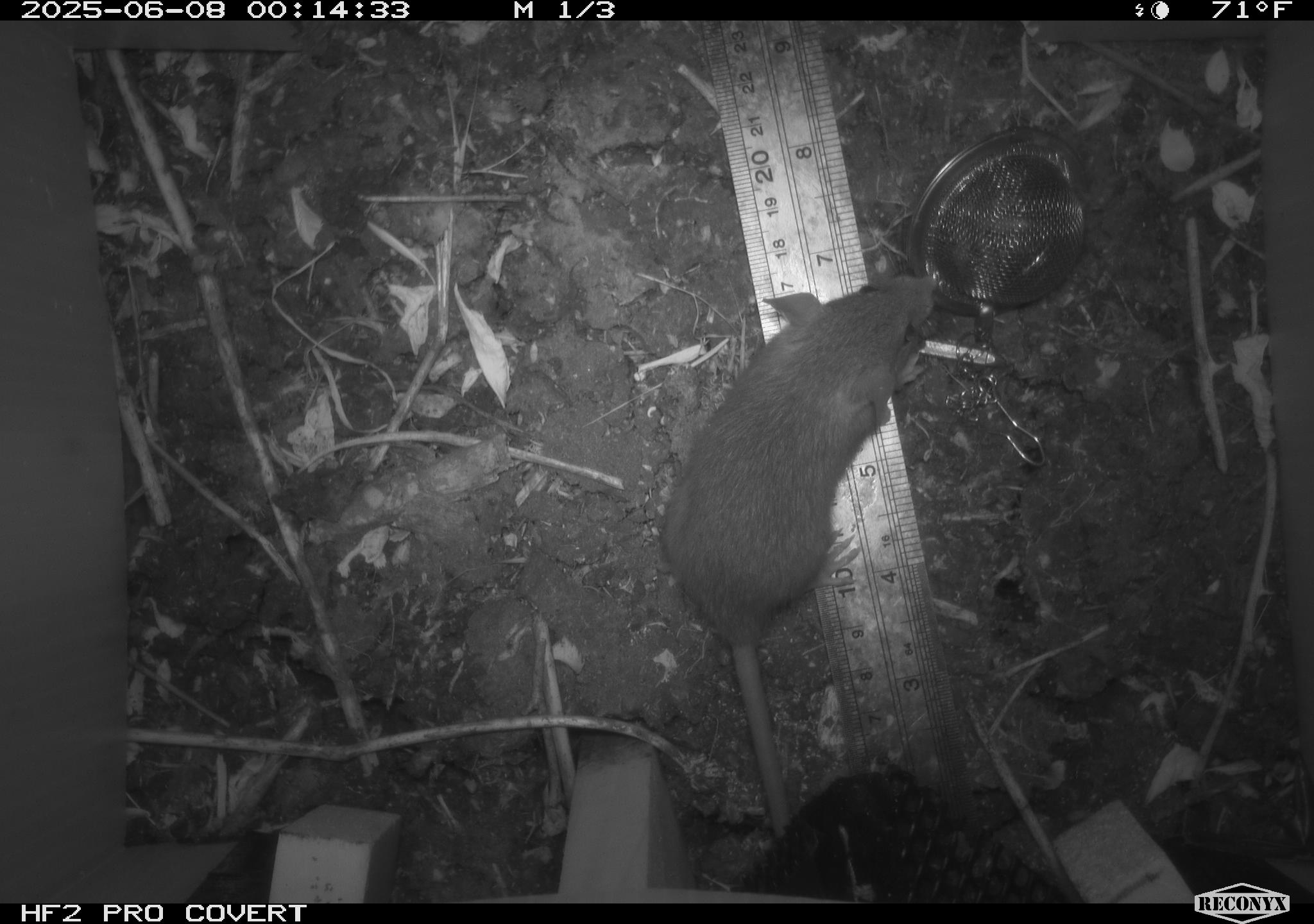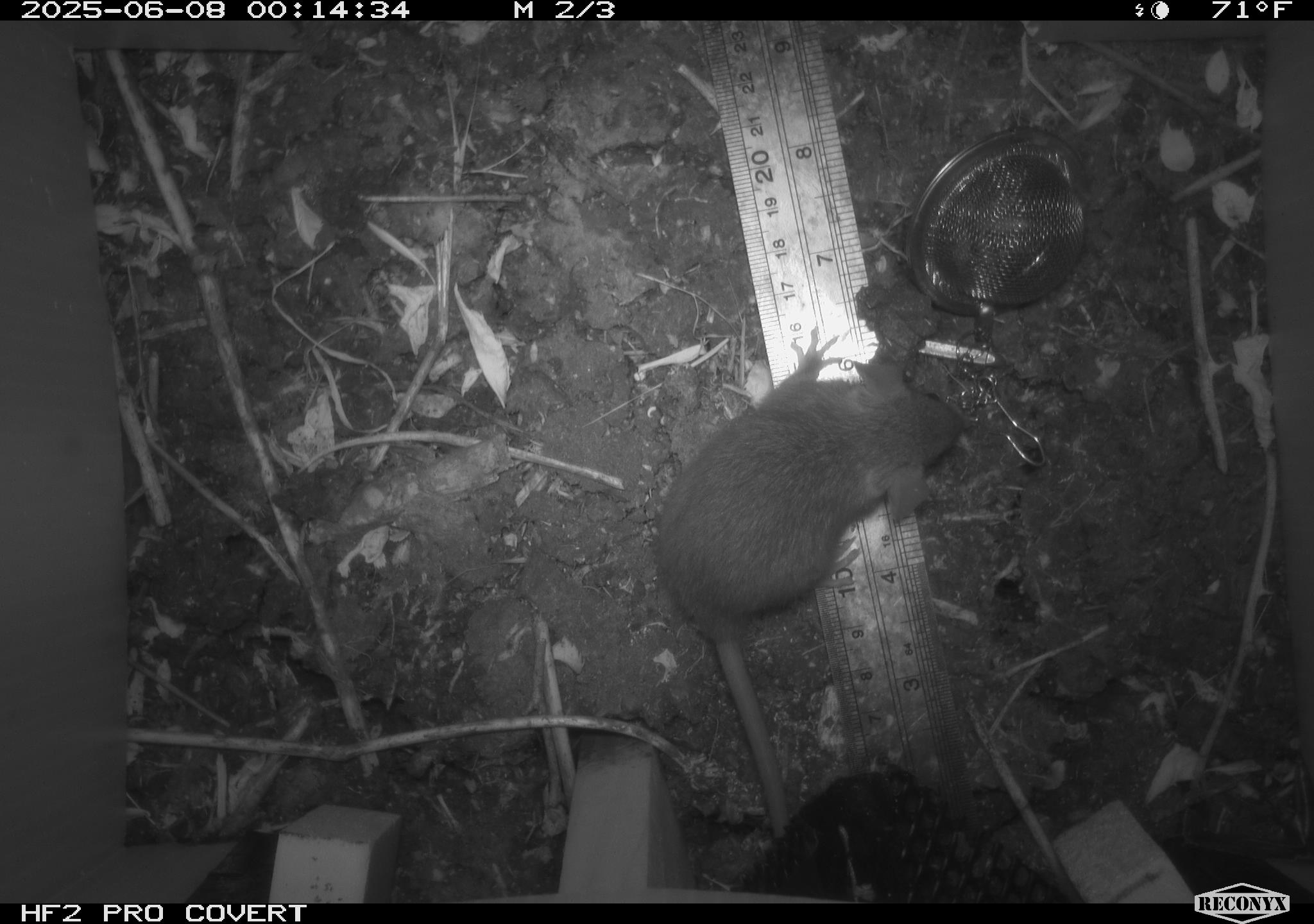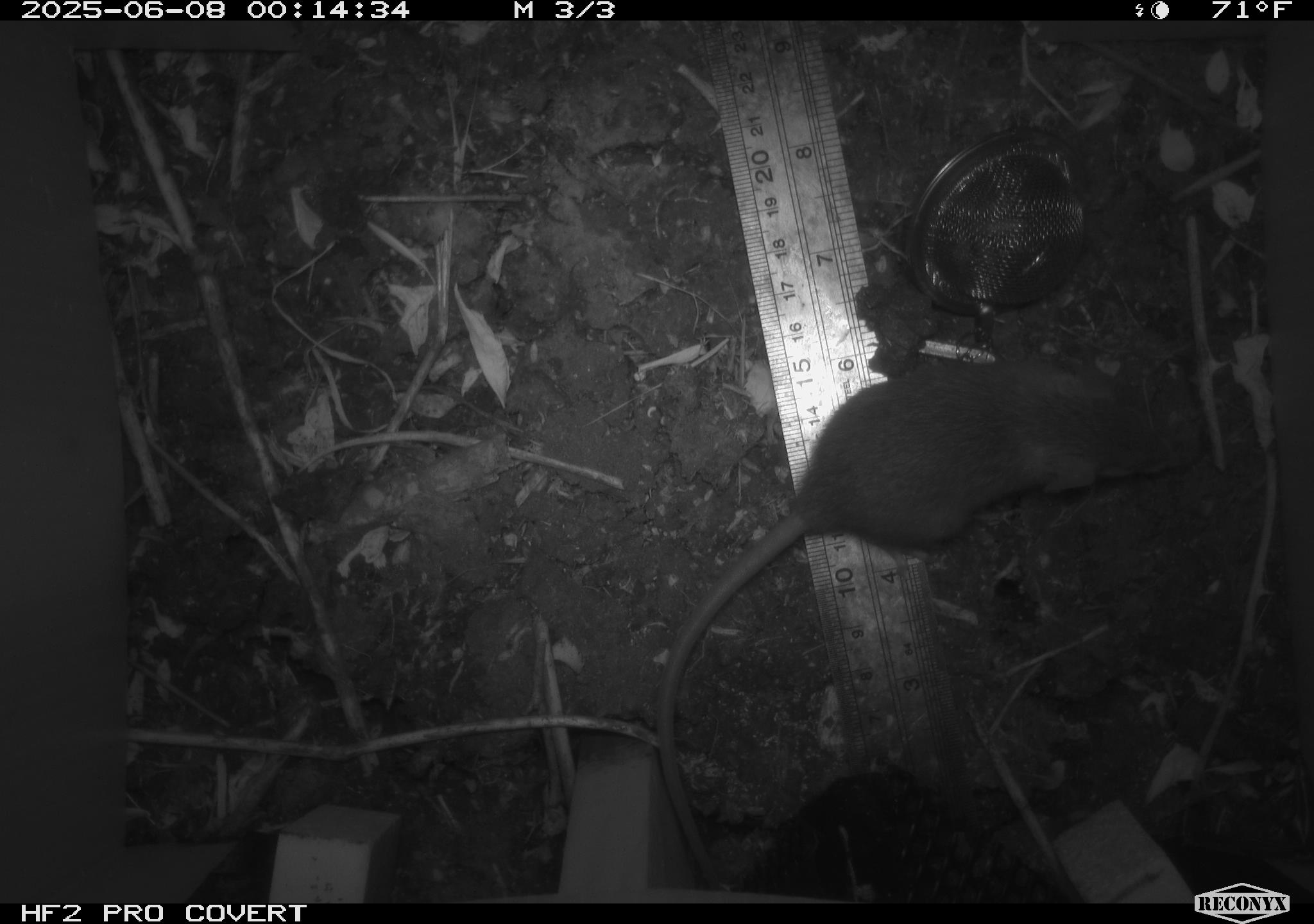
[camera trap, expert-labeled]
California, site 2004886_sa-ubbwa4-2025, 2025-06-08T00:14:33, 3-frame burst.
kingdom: Animalia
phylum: Chordata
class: Mammalia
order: Rodentia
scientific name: Rodentia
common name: rodent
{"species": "rodent (Rodentia)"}